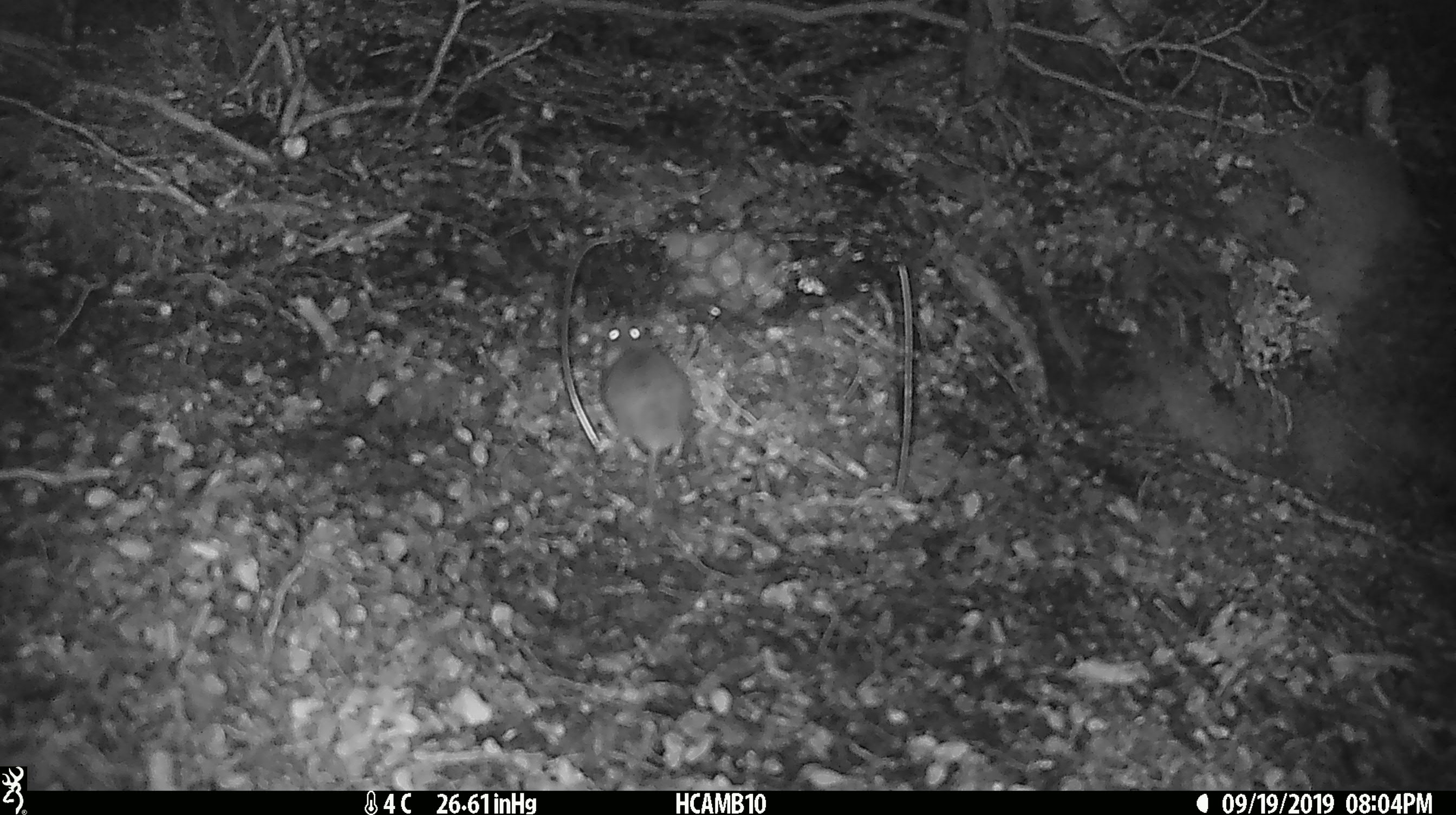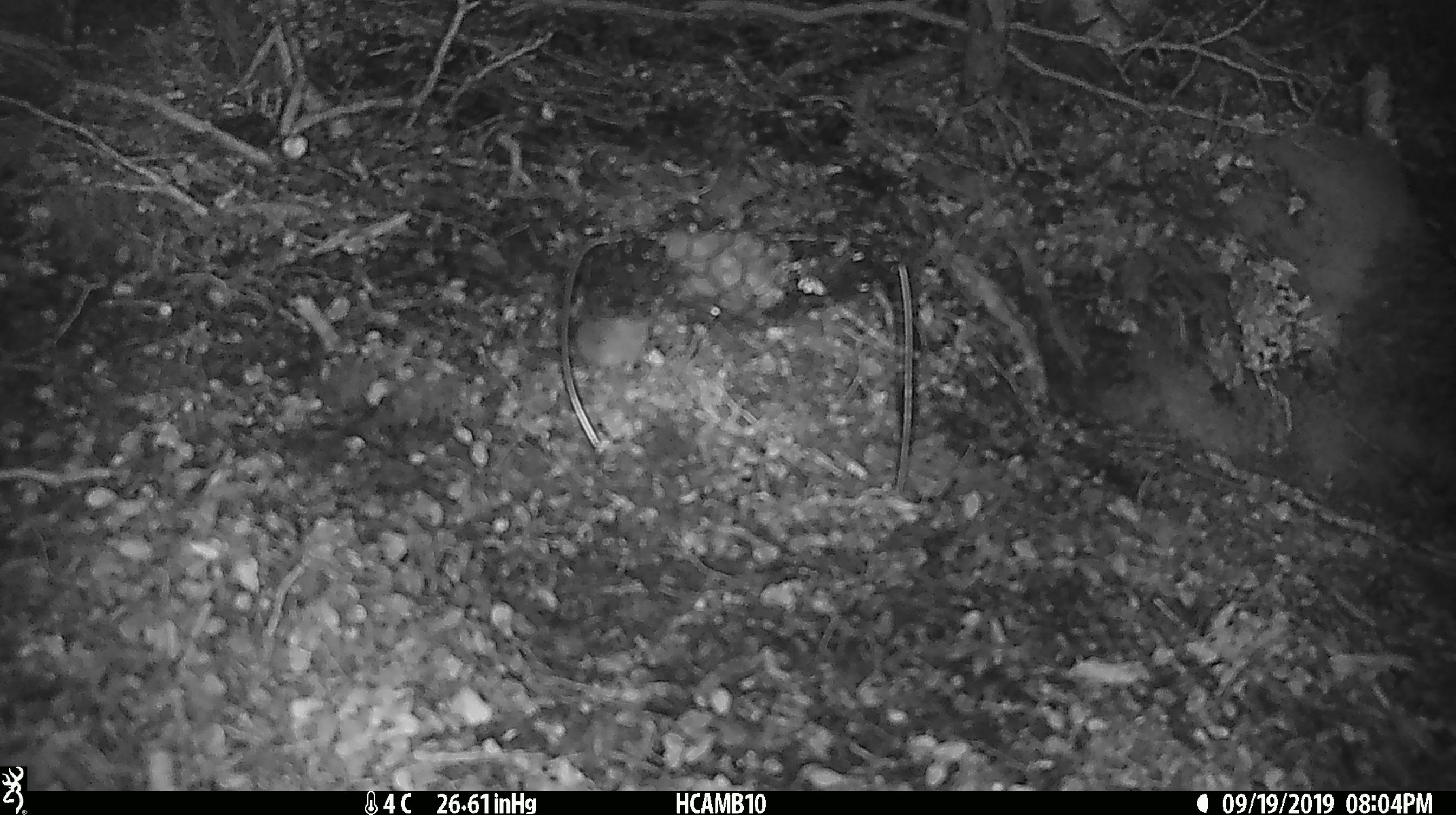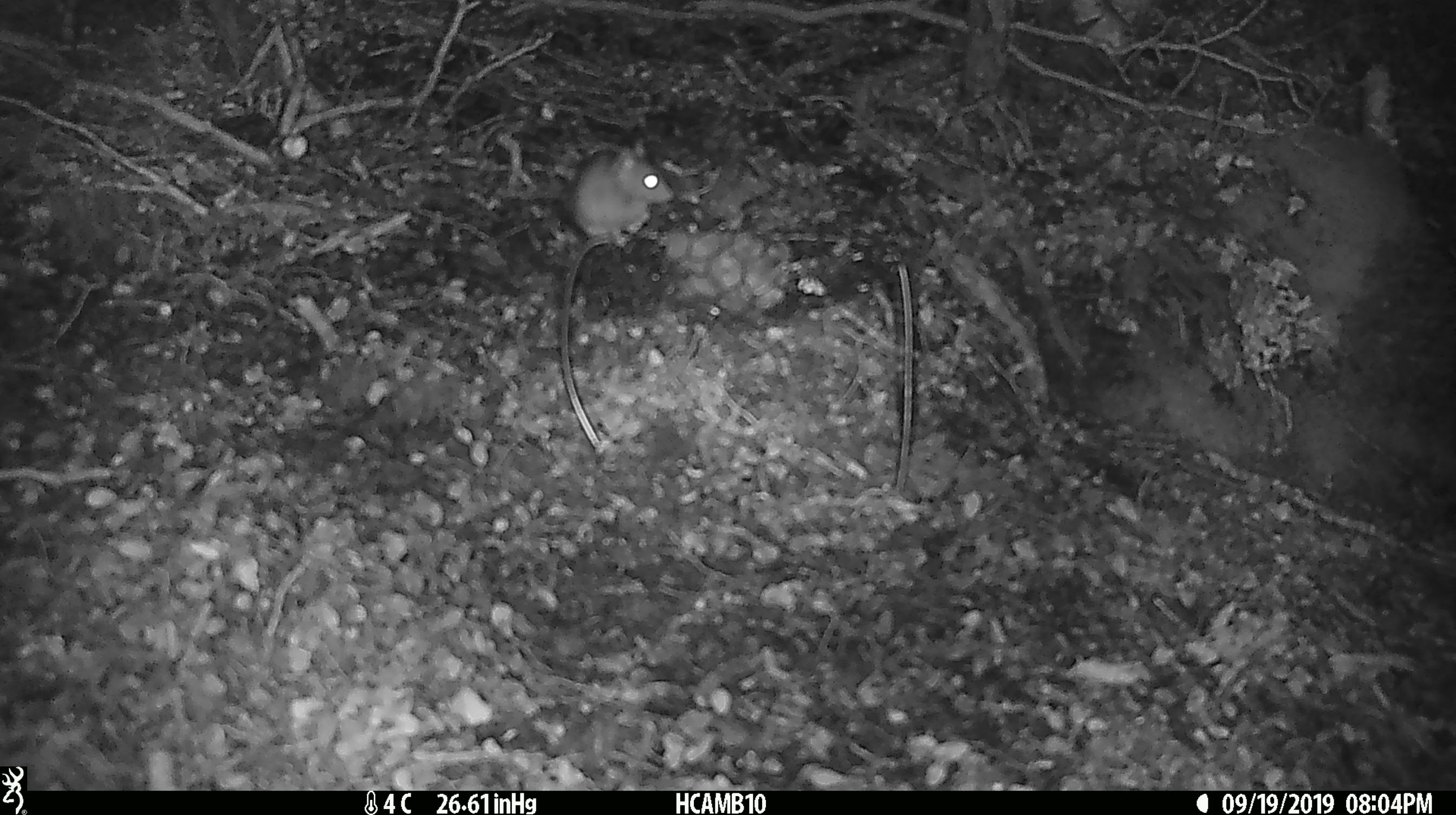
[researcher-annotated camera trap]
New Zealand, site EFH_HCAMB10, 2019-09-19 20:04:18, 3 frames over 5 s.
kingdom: Animalia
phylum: Chordata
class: Mammalia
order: Rodentia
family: Muridae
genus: Mus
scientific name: Mus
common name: mouse